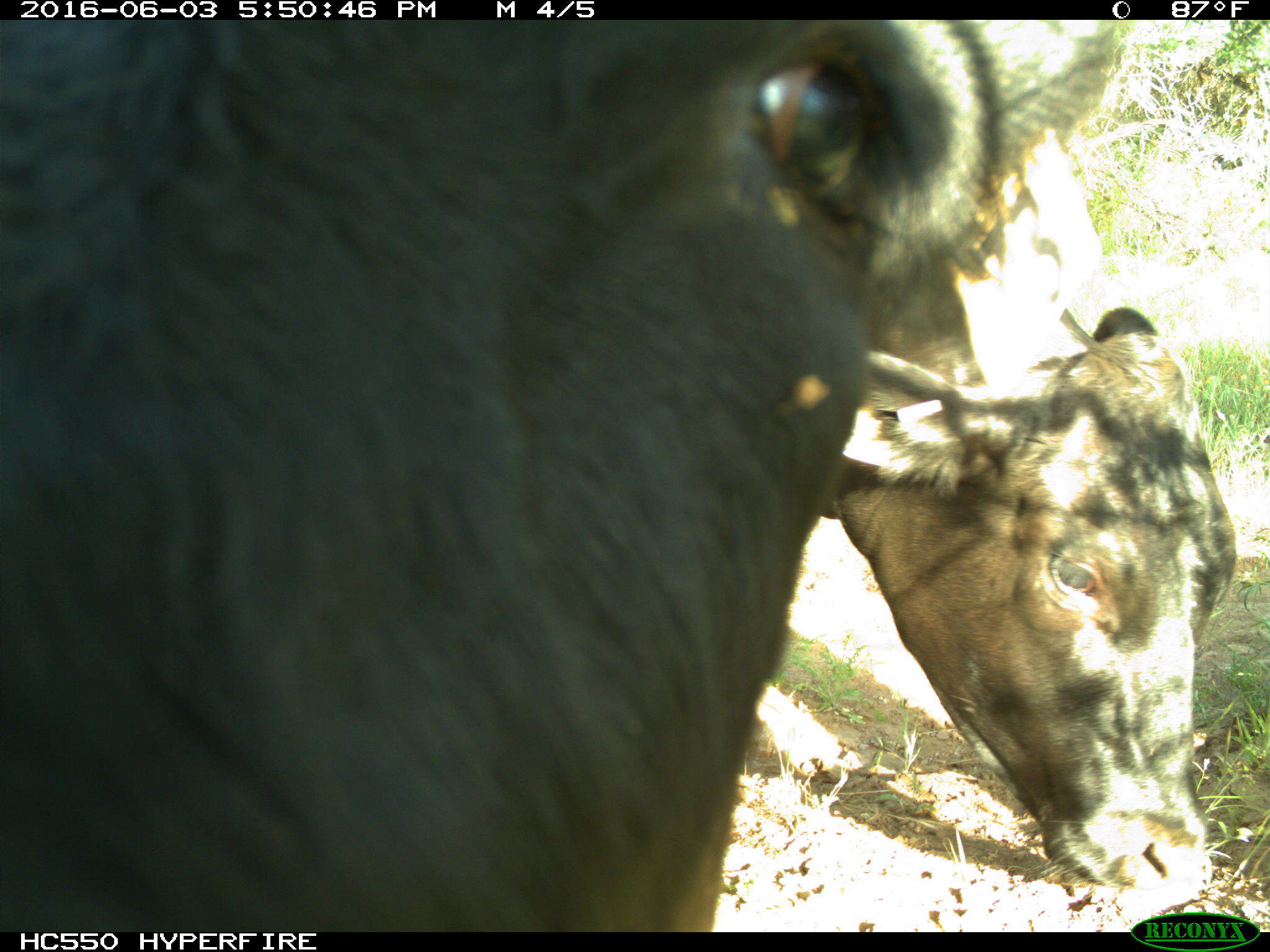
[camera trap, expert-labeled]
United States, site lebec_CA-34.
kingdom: Animalia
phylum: Chordata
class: Mammalia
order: Artiodactyla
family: Bovidae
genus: Bos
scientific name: Bos taurus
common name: domestic cow